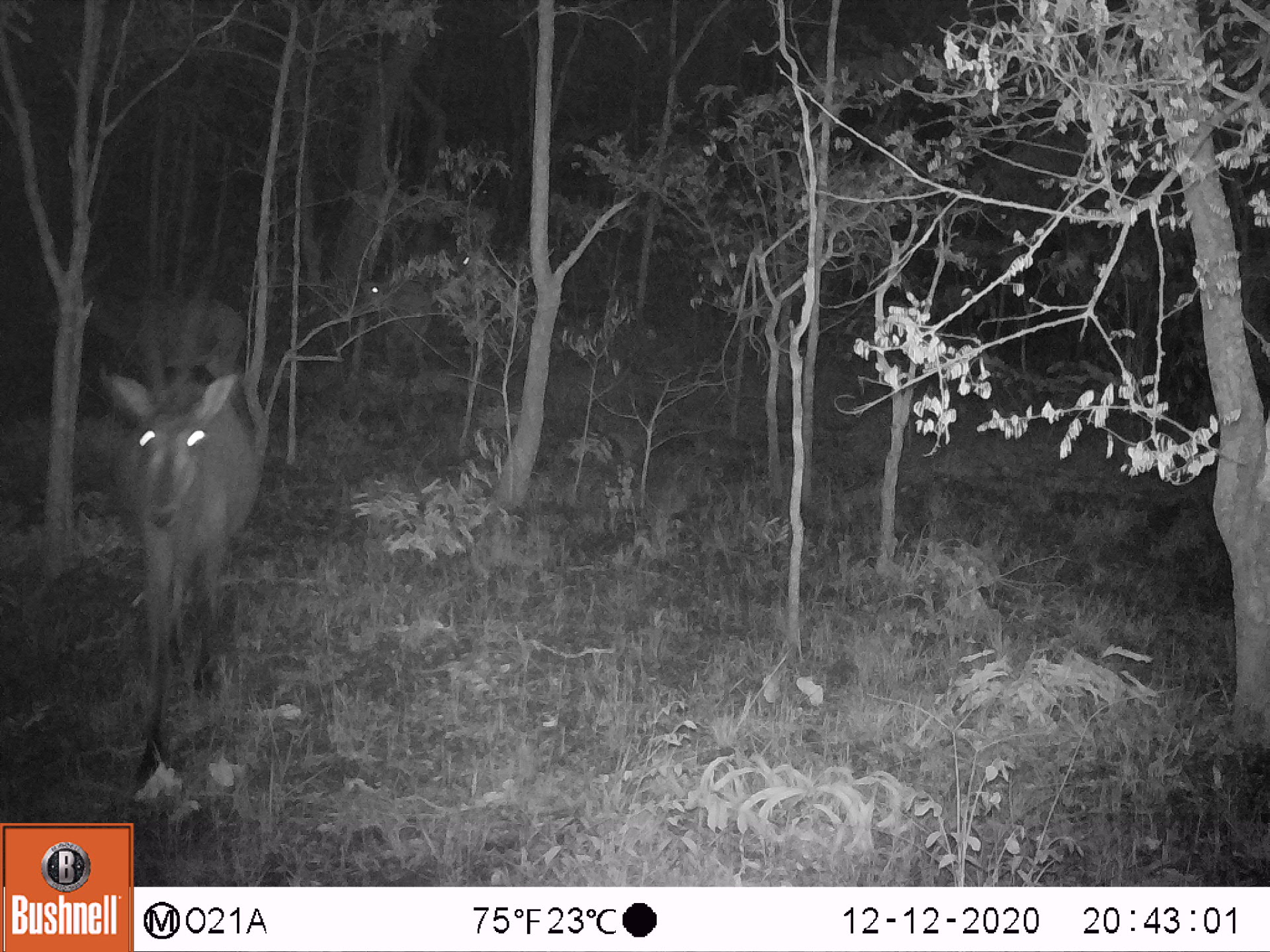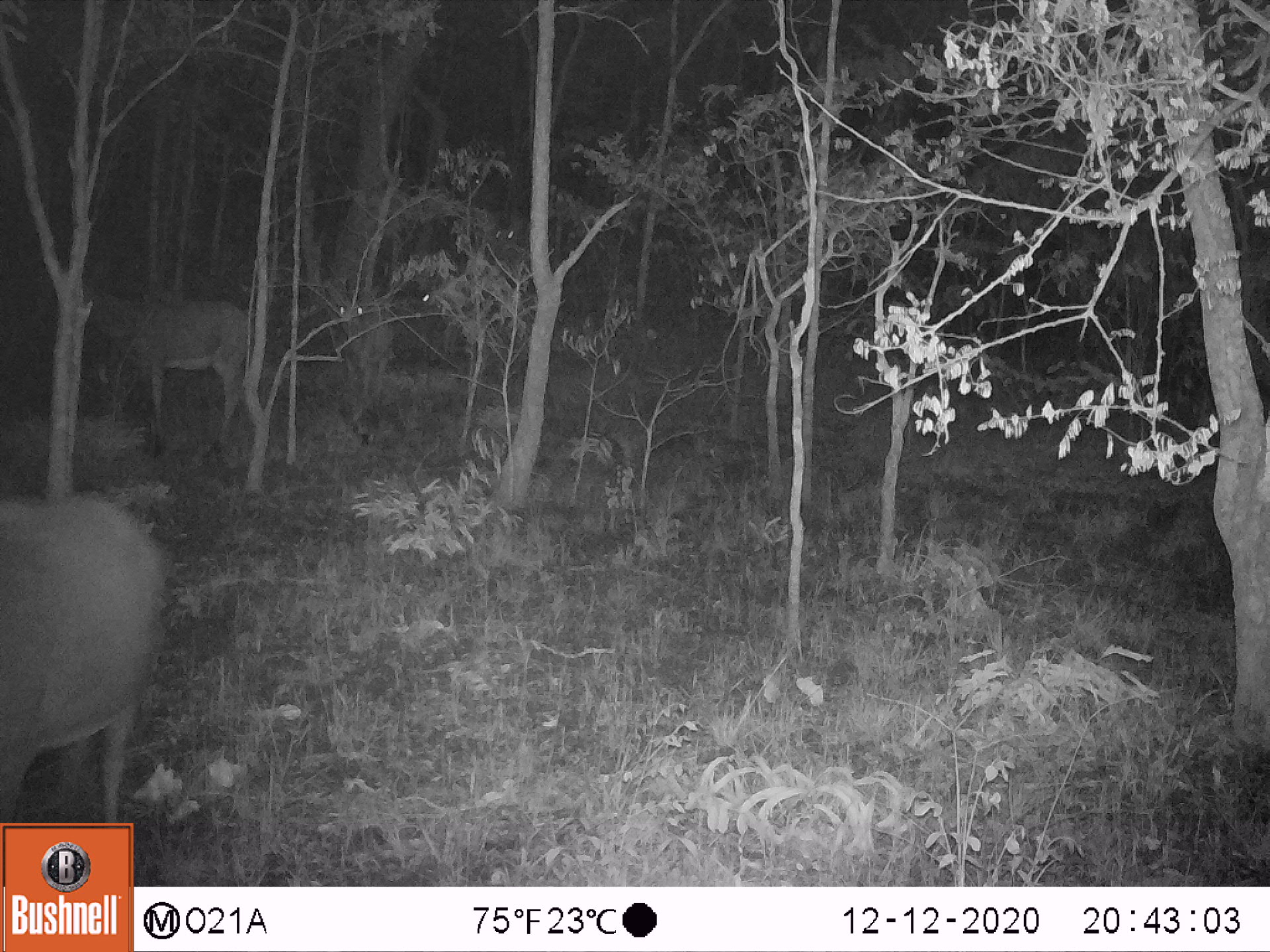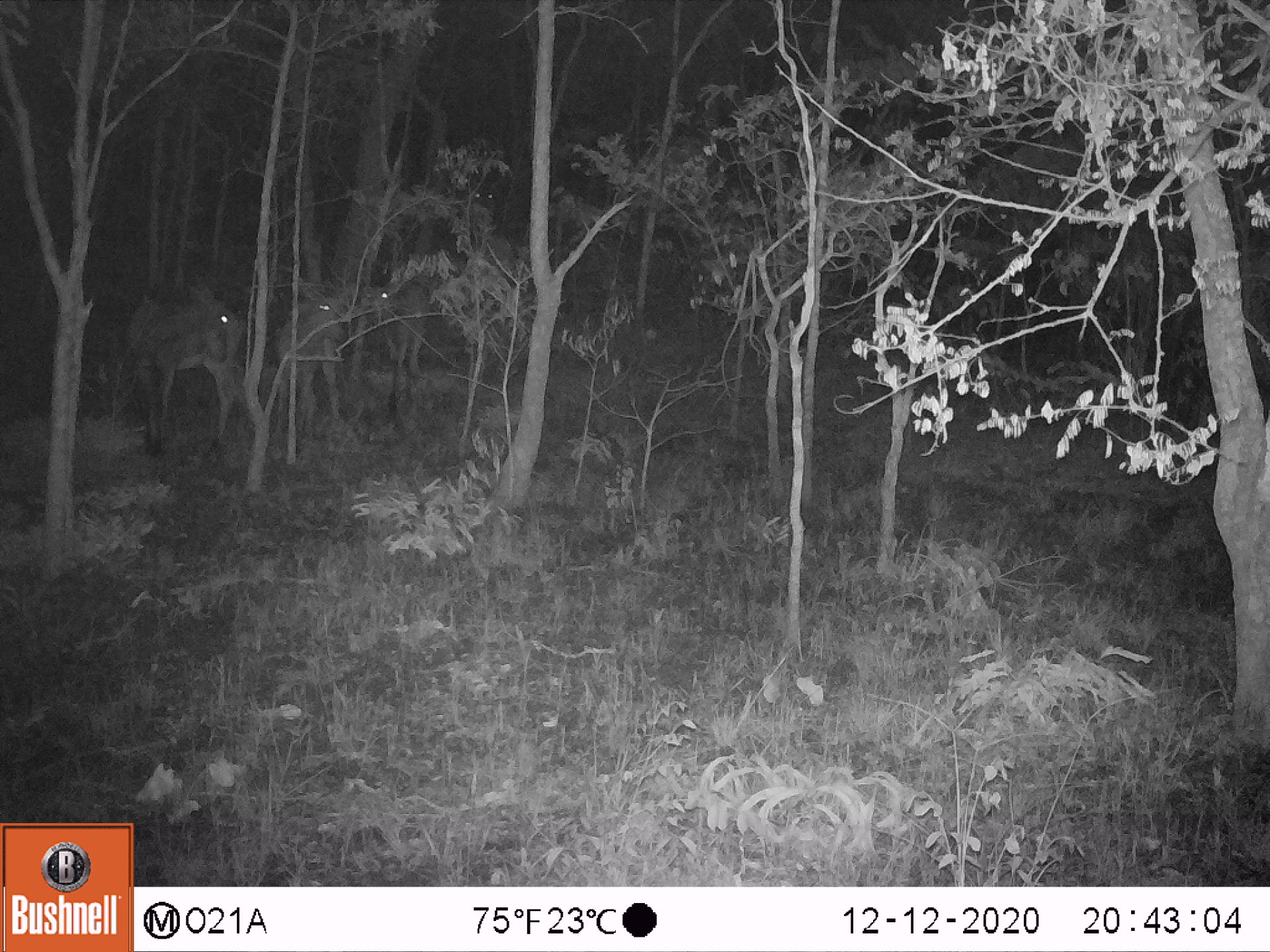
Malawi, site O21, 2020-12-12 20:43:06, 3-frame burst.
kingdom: Animalia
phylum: Chordata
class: Mammalia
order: Artiodactyla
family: Bovidae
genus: Hippotragus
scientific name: Hippotragus niger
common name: sable antelope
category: sable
Sable (sable antelope) (Hippotragus niger), count 4.